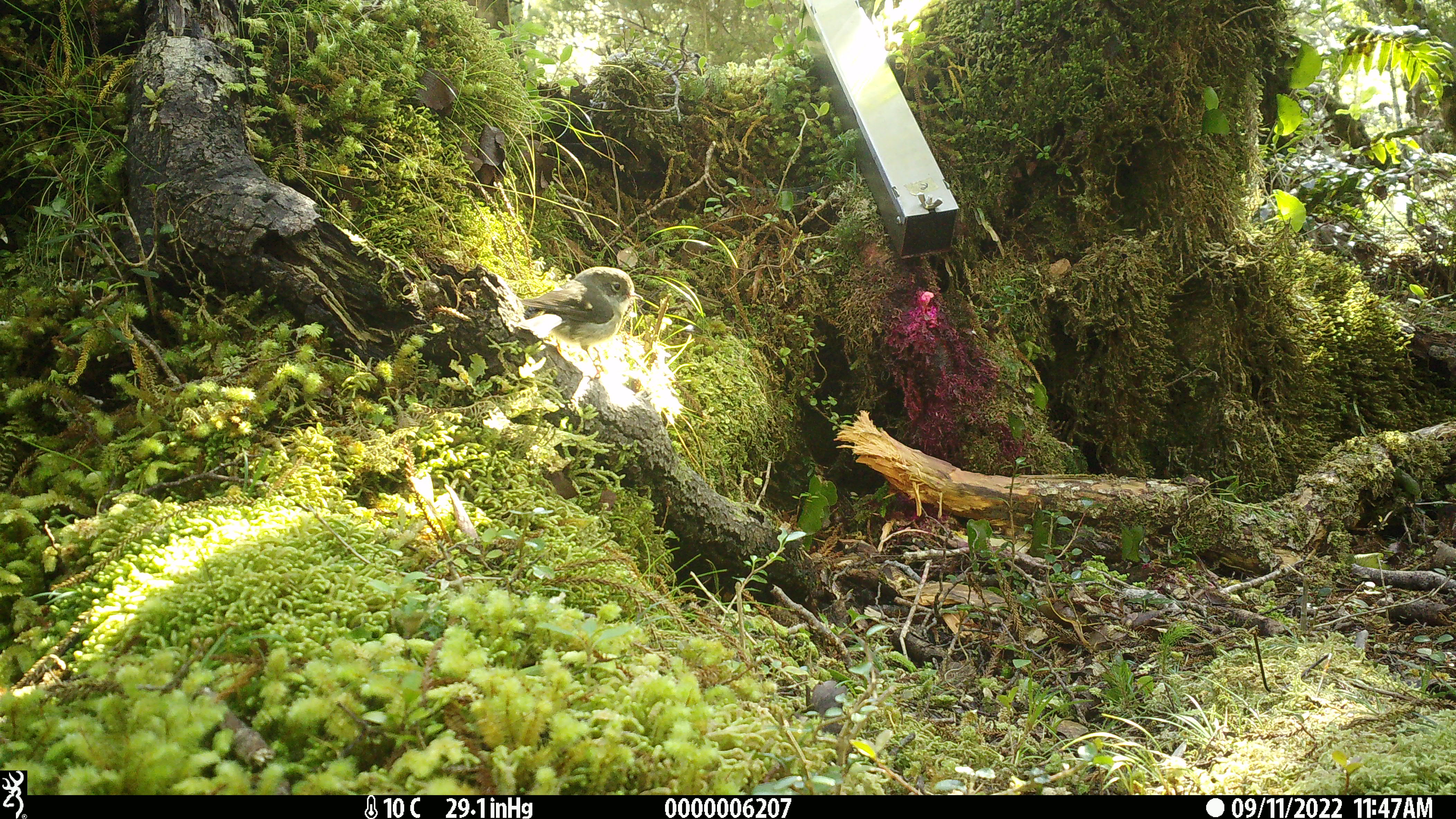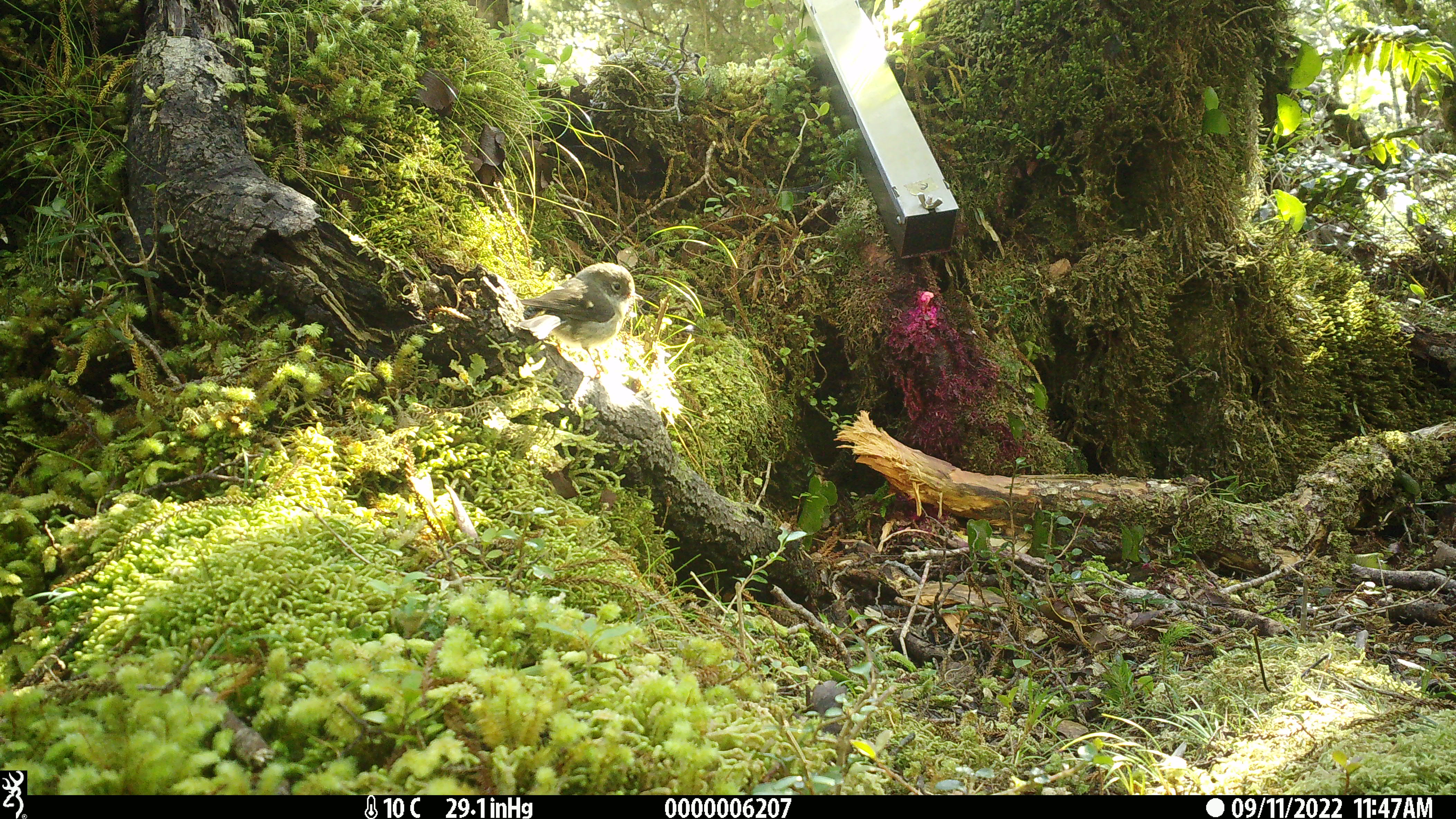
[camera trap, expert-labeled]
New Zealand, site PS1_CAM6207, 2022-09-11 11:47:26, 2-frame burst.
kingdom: Animalia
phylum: Chordata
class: Aves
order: Passeriformes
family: Petroicidae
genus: Petroica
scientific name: Petroica macrocephala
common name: tomtit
Tomtit (Petroica macrocephala).